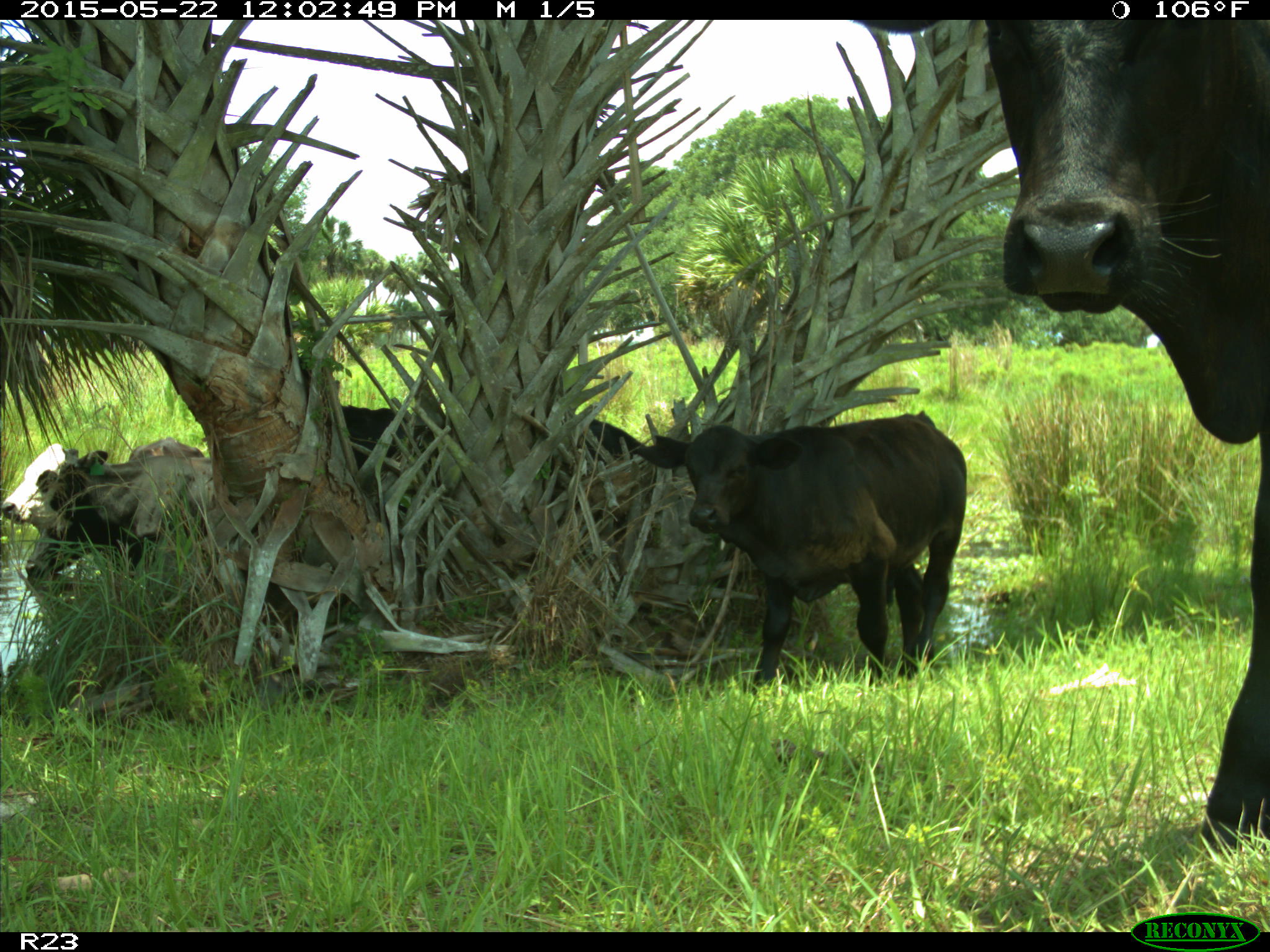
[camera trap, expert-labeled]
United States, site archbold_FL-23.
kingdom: Animalia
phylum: Chordata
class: Mammalia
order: Artiodactyla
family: Bovidae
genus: Bos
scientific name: Bos taurus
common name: domestic cow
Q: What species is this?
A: Bos taurus (domestic cow).